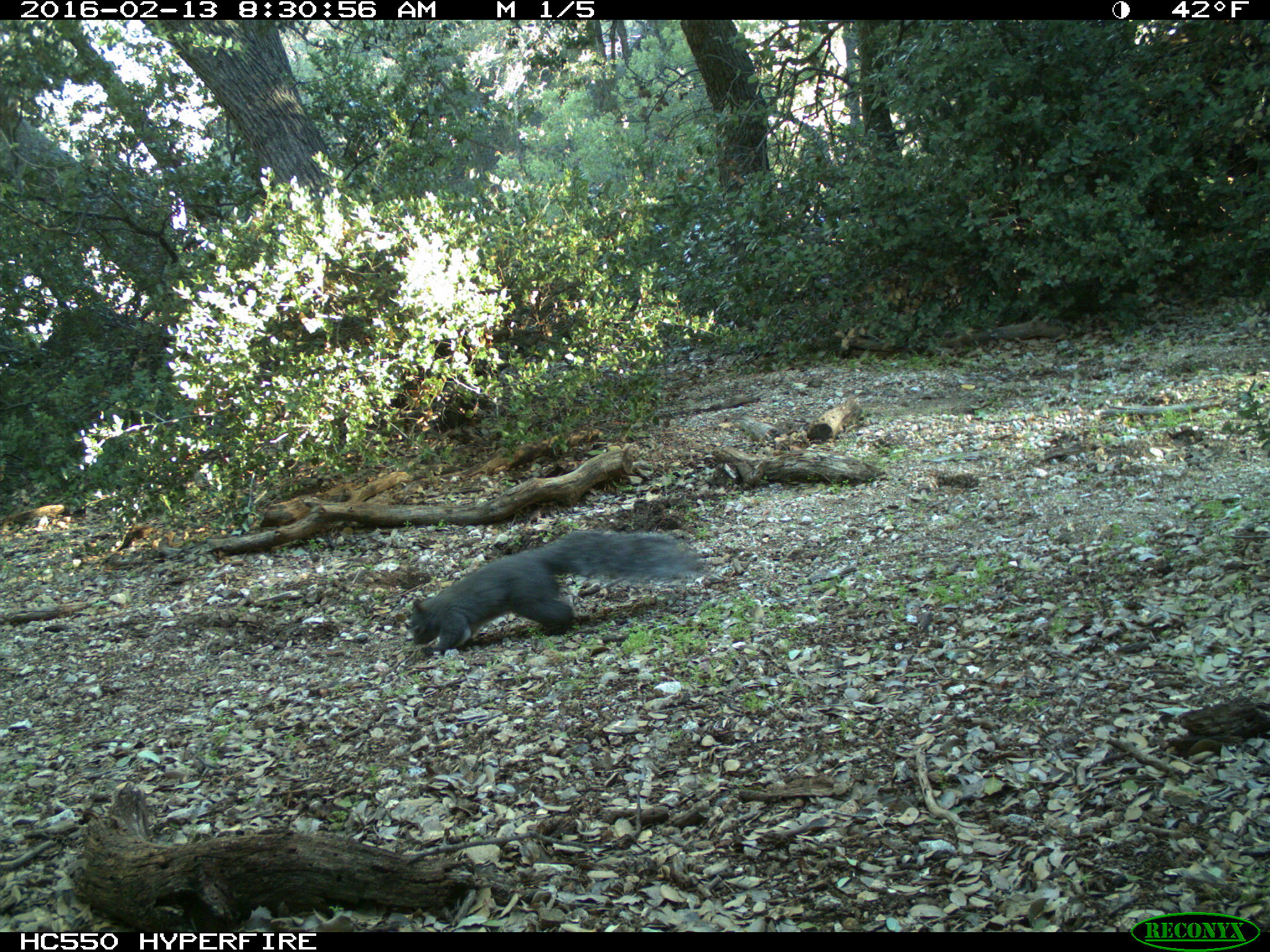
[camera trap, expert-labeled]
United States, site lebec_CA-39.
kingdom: Animalia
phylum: Chordata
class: Mammalia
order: Rodentia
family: Sciuridae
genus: Sciurus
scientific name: Sciurus carolinensis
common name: eastern gray squirrel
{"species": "Sciurus carolinensis (eastern gray squirrel)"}